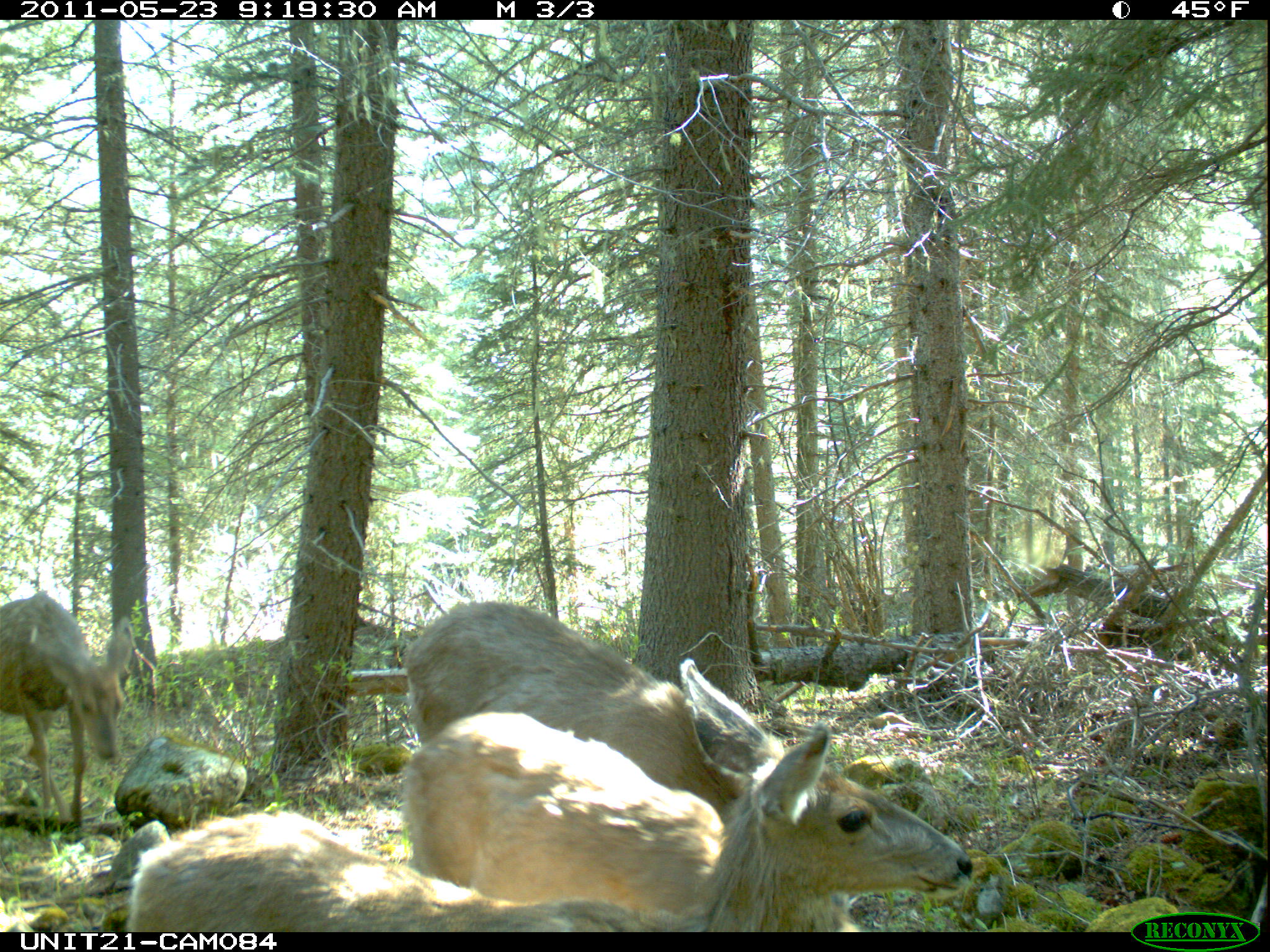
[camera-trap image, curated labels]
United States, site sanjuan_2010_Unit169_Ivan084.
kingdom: Animalia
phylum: Chordata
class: Mammalia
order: Artiodactyla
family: Cervidae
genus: Odocoileus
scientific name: Odocoileus hemionus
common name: mule deer